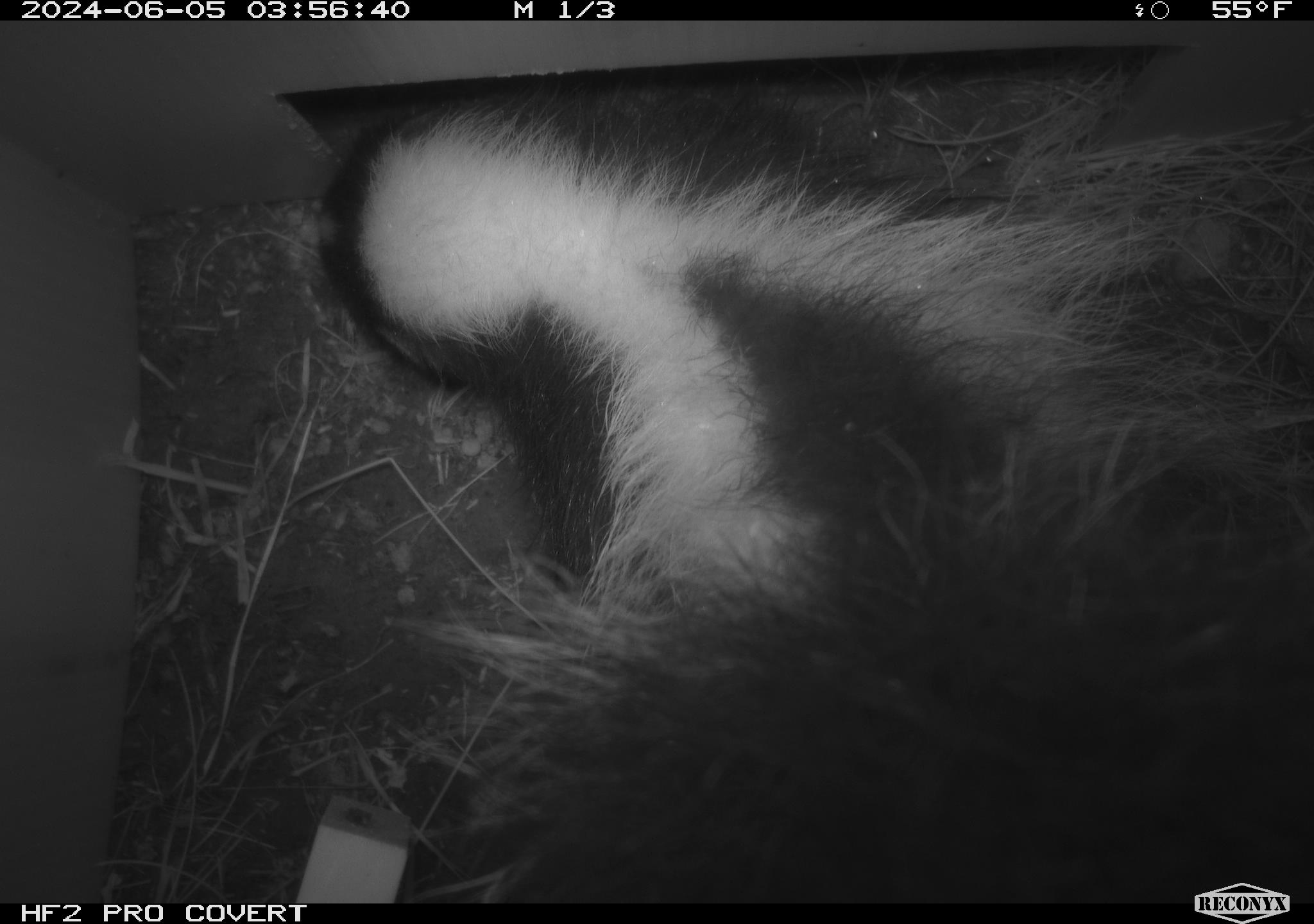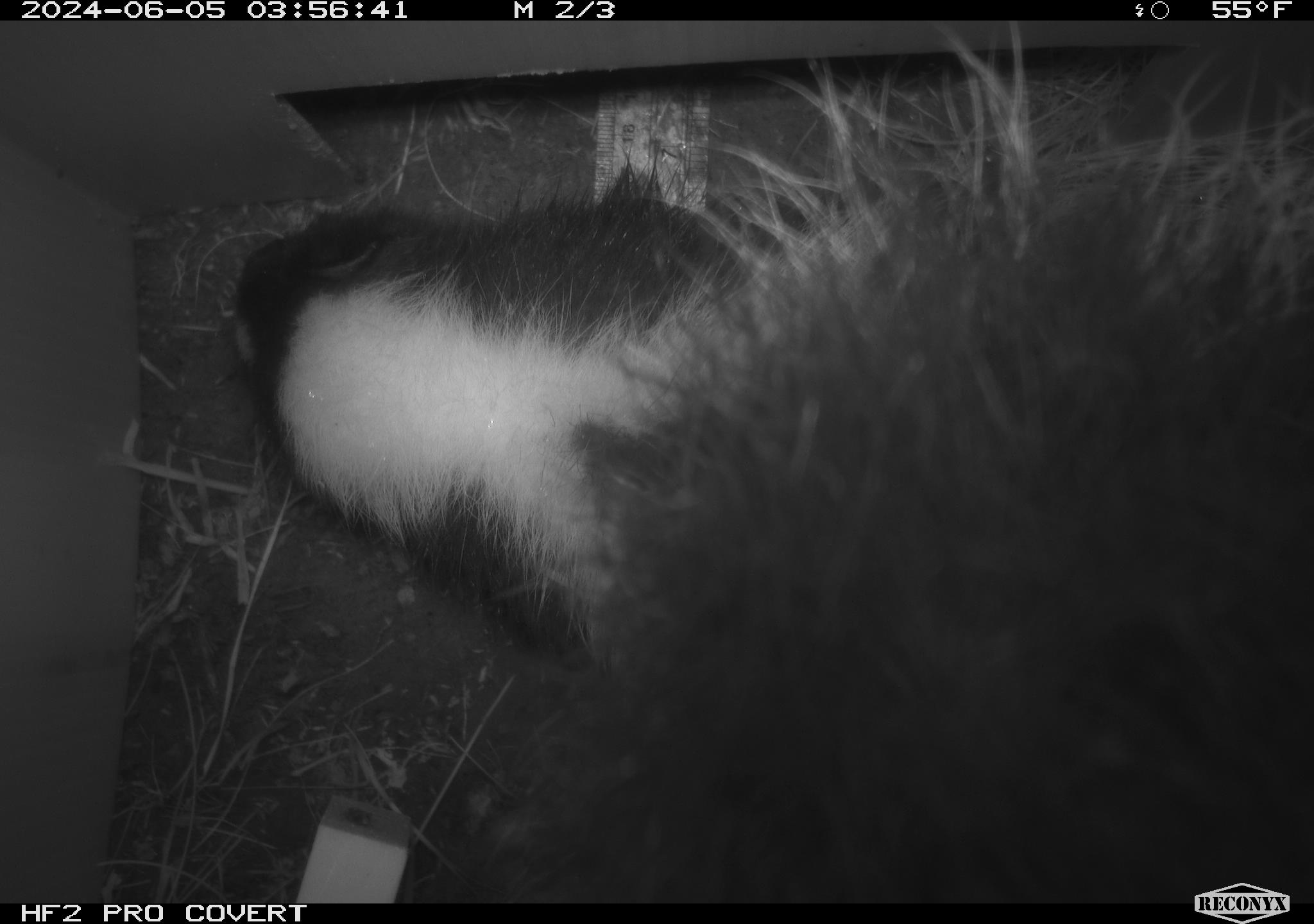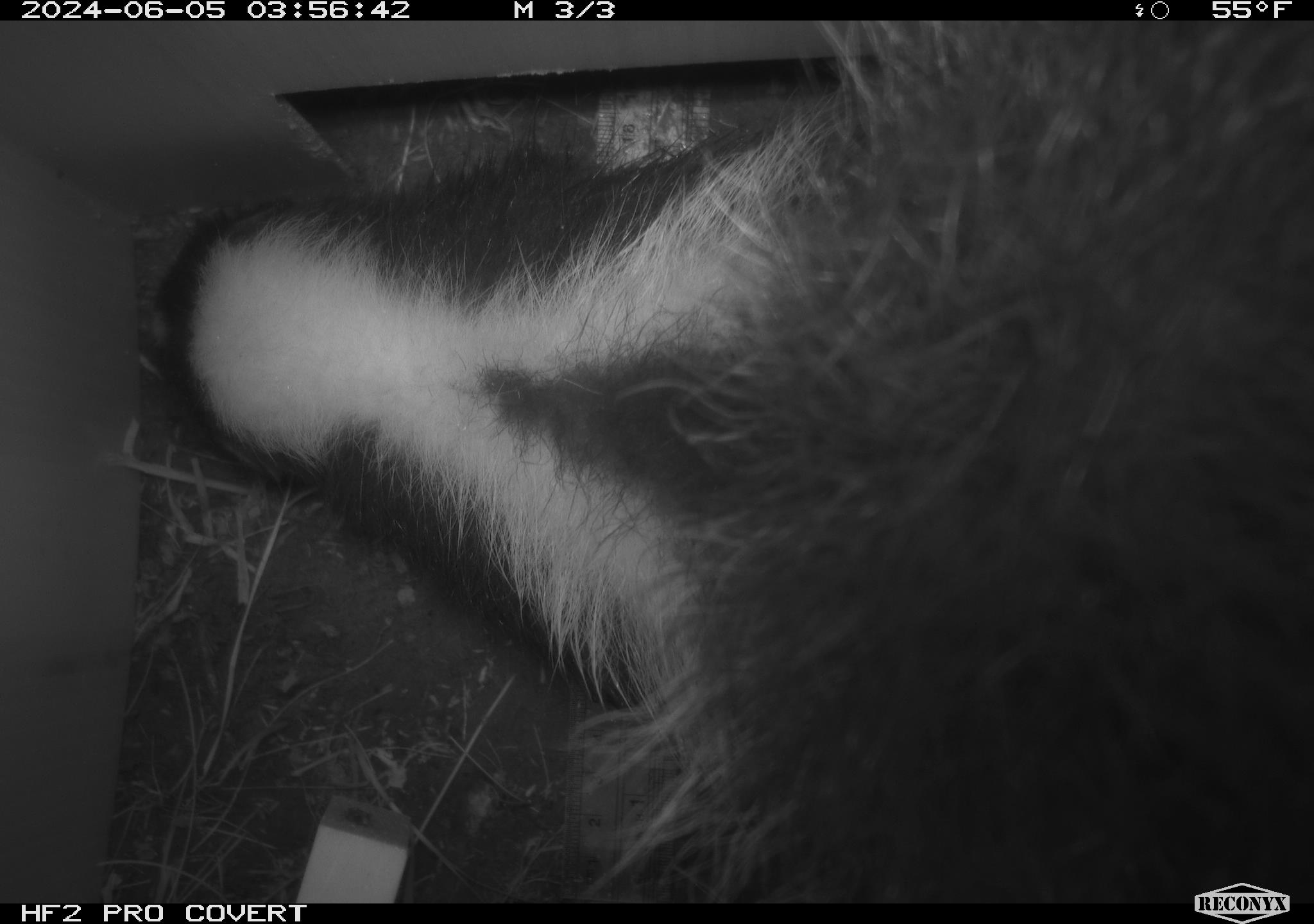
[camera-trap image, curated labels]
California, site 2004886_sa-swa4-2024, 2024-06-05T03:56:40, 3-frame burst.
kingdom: Animalia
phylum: Chordata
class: Mammalia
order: Carnivora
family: Mephitidae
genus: Mephitis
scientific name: Mephitis mephitis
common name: striped skunk